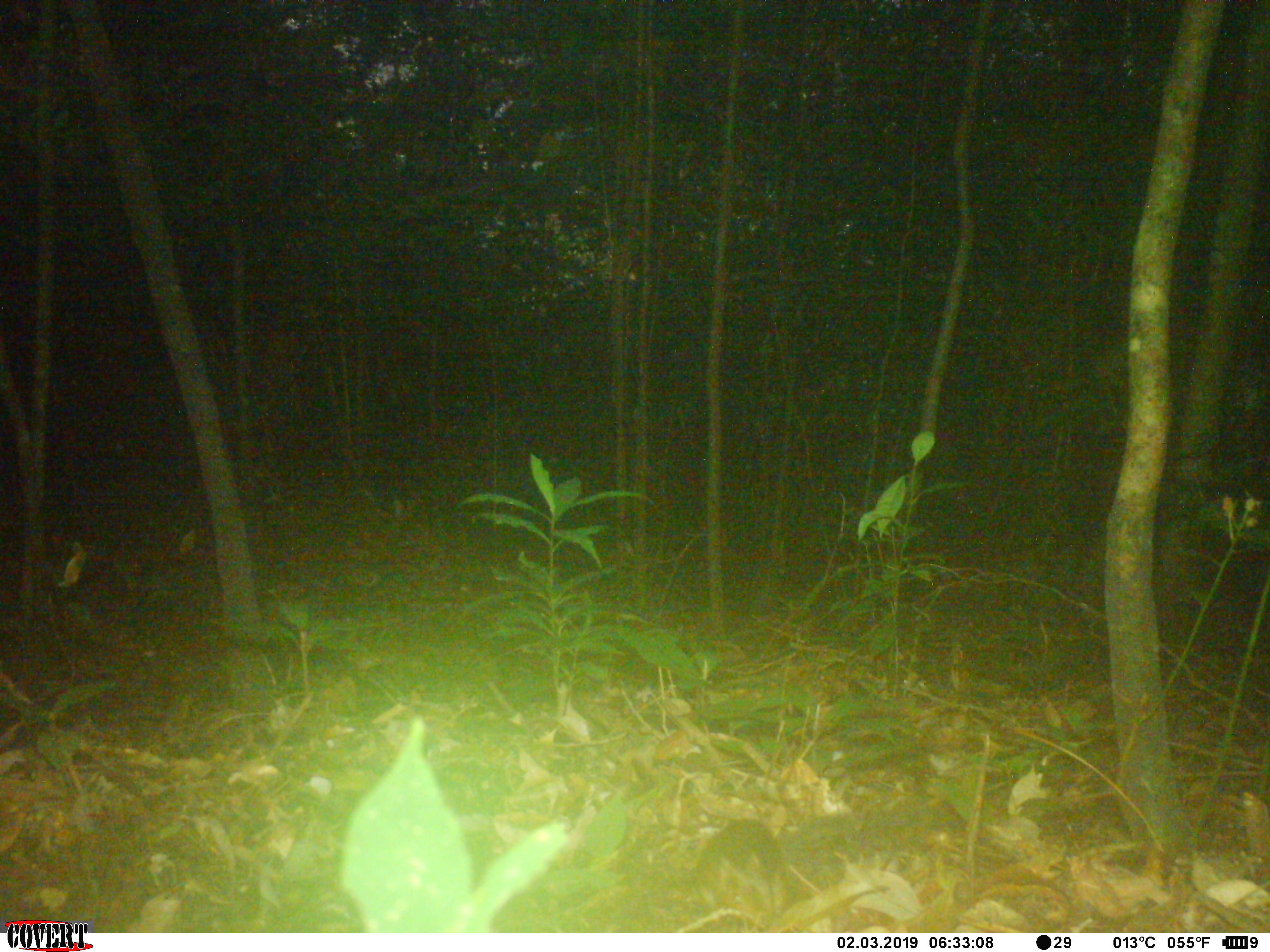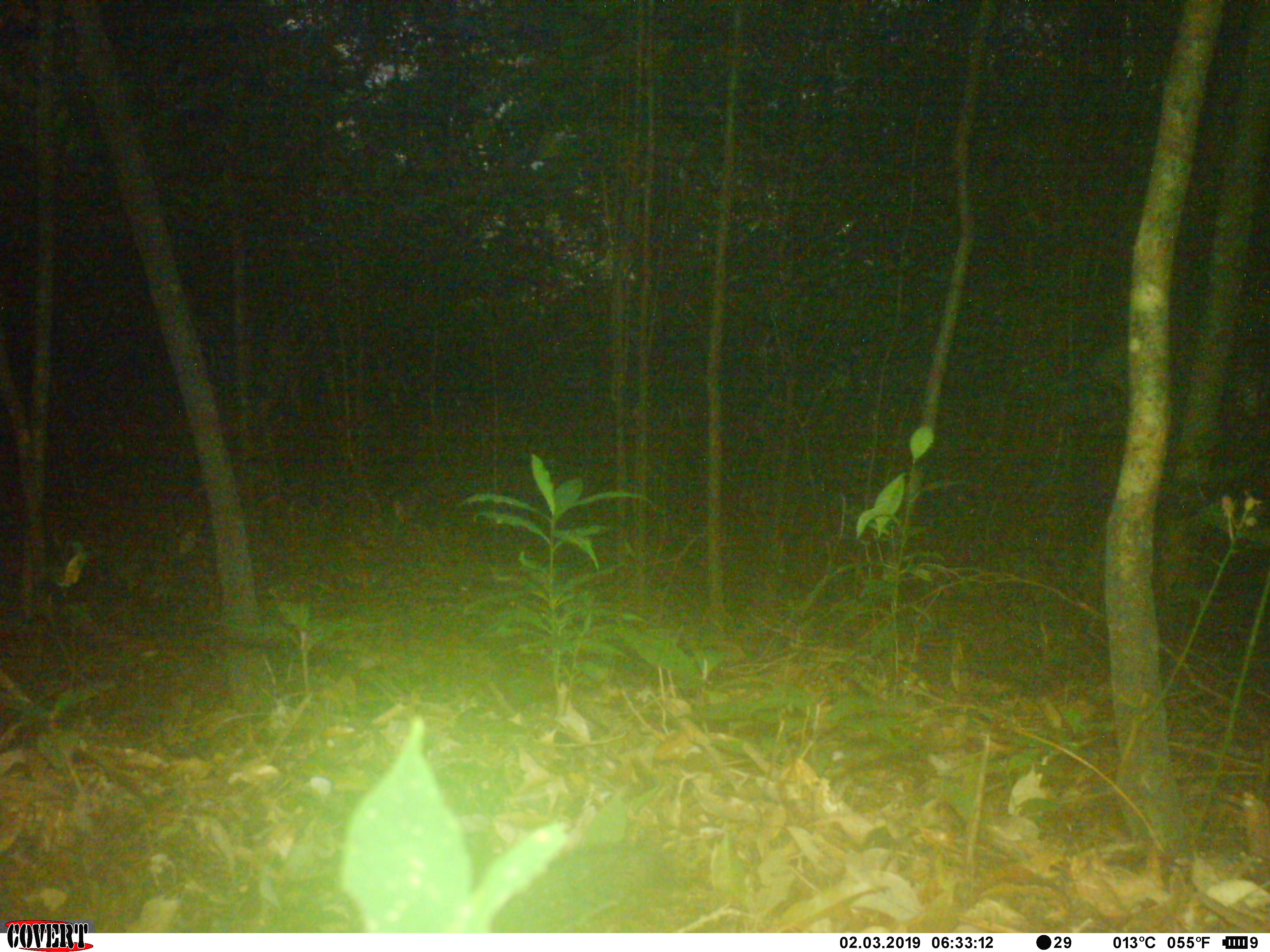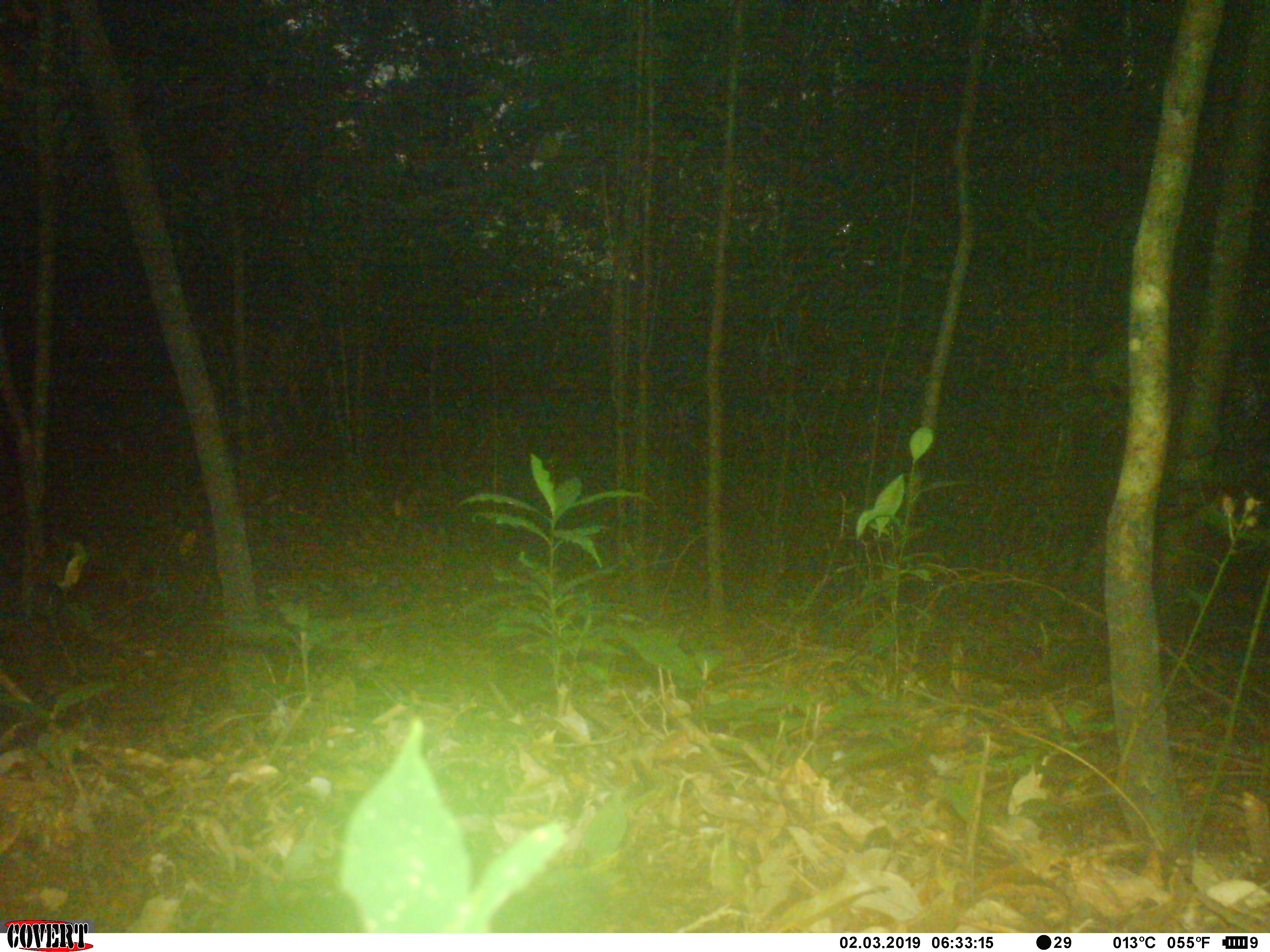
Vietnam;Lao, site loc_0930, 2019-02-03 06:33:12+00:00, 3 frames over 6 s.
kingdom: Animalia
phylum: Chordata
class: Mammalia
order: Rodentia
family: Sciuridae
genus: Dremomys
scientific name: Dremomys rufigenis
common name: red-cheeked squirrel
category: red cheeked squirrel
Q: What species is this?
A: Red cheeked squirrel (red-cheeked squirrel) (Dremomys rufigenis).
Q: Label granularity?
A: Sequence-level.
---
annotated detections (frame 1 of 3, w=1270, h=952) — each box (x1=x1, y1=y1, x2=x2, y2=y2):
red cheeked squirrel: (x1=692, y1=816, x2=790, y2=933)